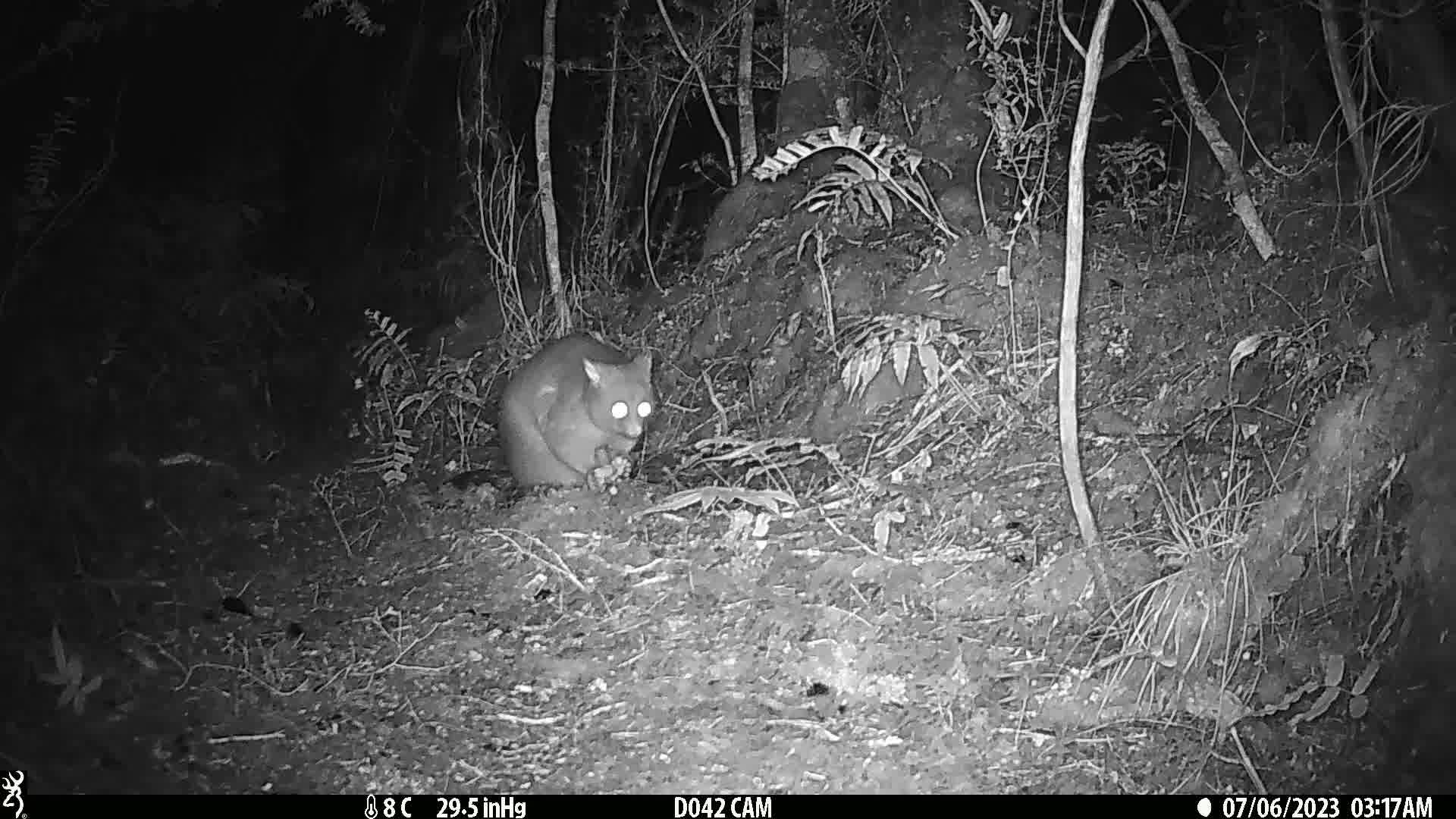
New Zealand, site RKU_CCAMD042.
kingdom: Animalia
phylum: Chordata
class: Mammalia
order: Diprotodontia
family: Phalangeridae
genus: Trichosurus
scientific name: Trichosurus vulpecula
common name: common brushtail possum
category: possum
Possum (common brushtail possum) (Trichosurus vulpecula).